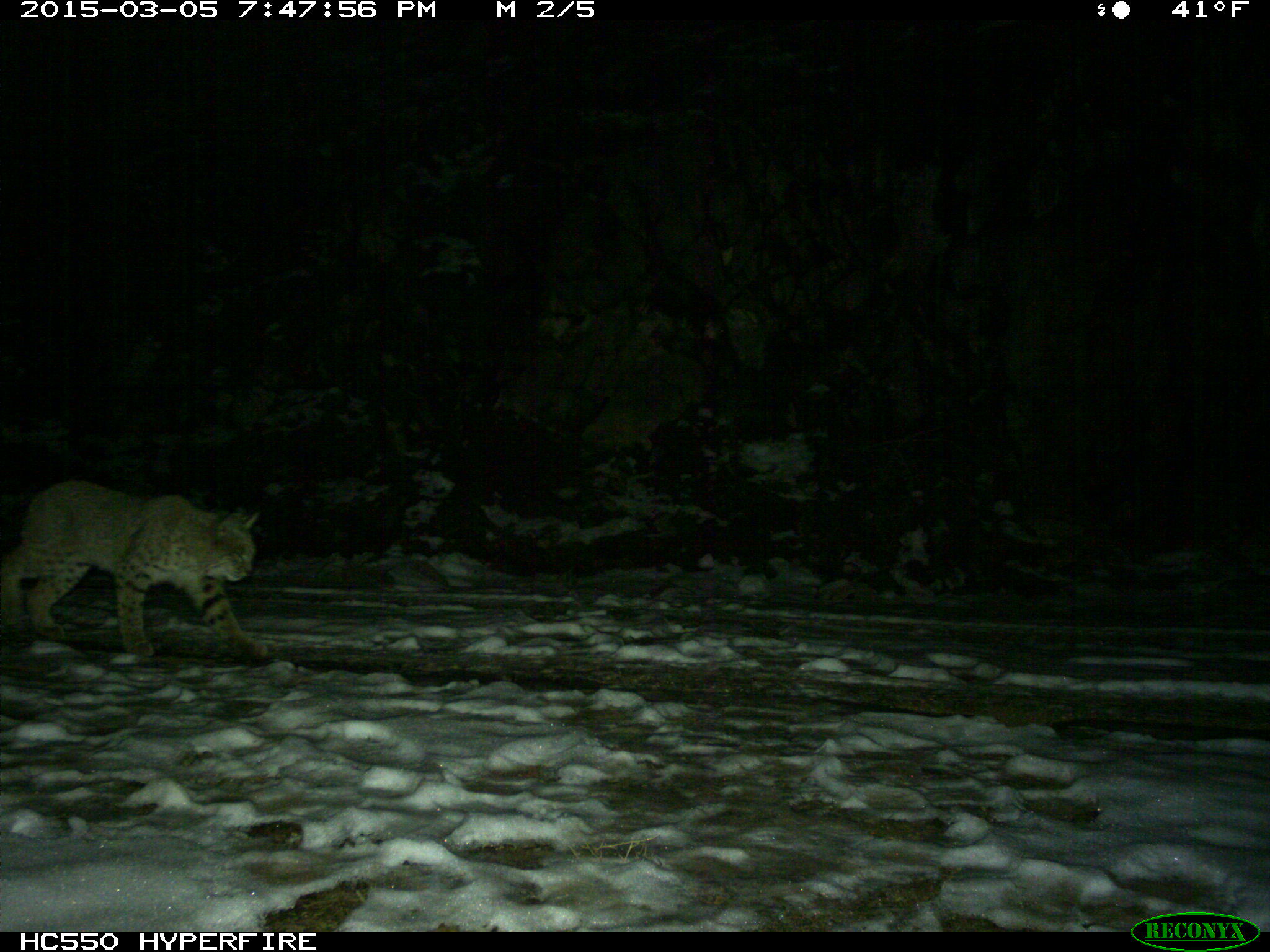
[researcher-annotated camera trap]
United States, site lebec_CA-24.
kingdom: Animalia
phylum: Chordata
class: Mammalia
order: Carnivora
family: Felidae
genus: Lynx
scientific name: Lynx rufus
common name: bobcat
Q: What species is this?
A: Lynx rufus (bobcat).